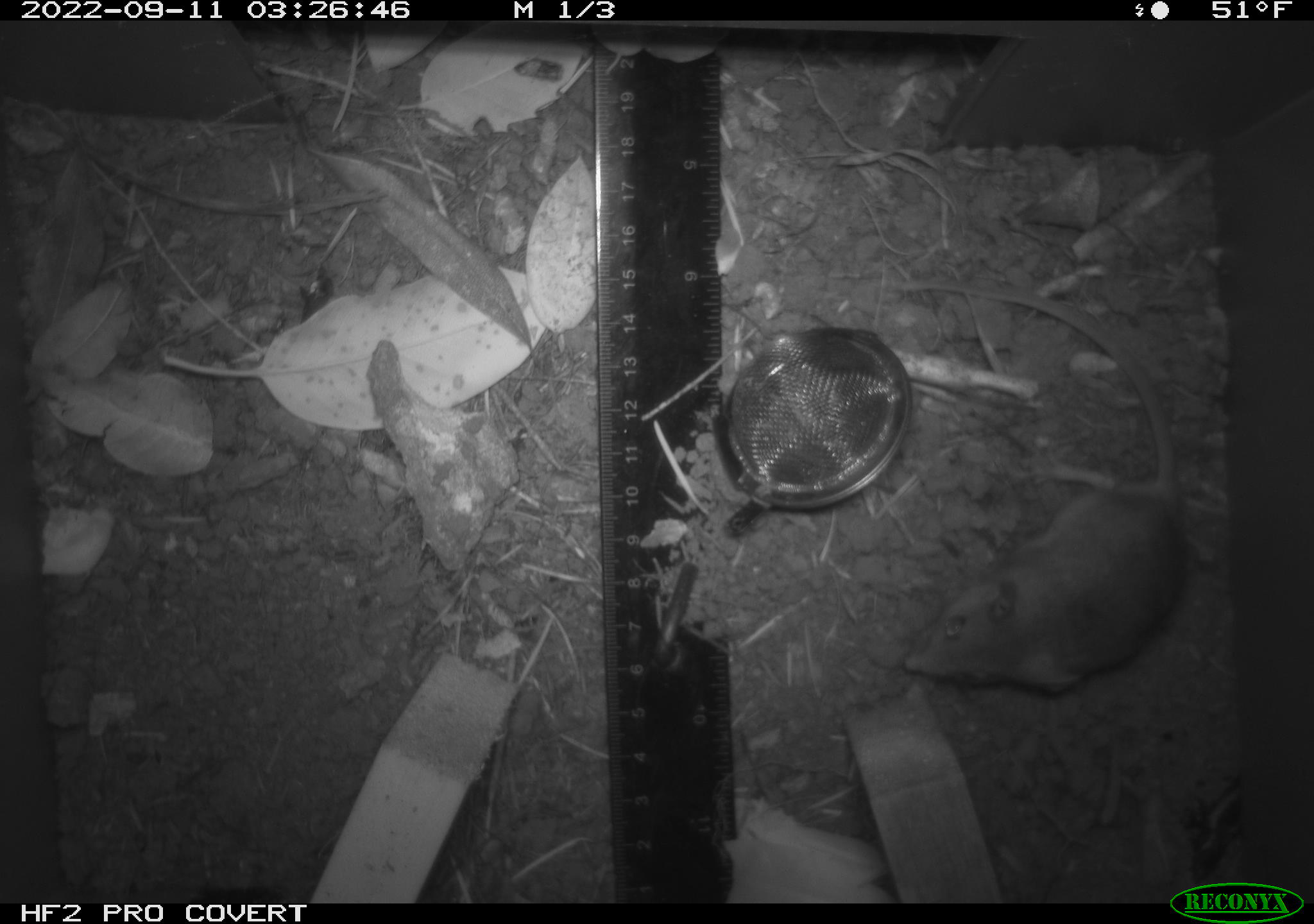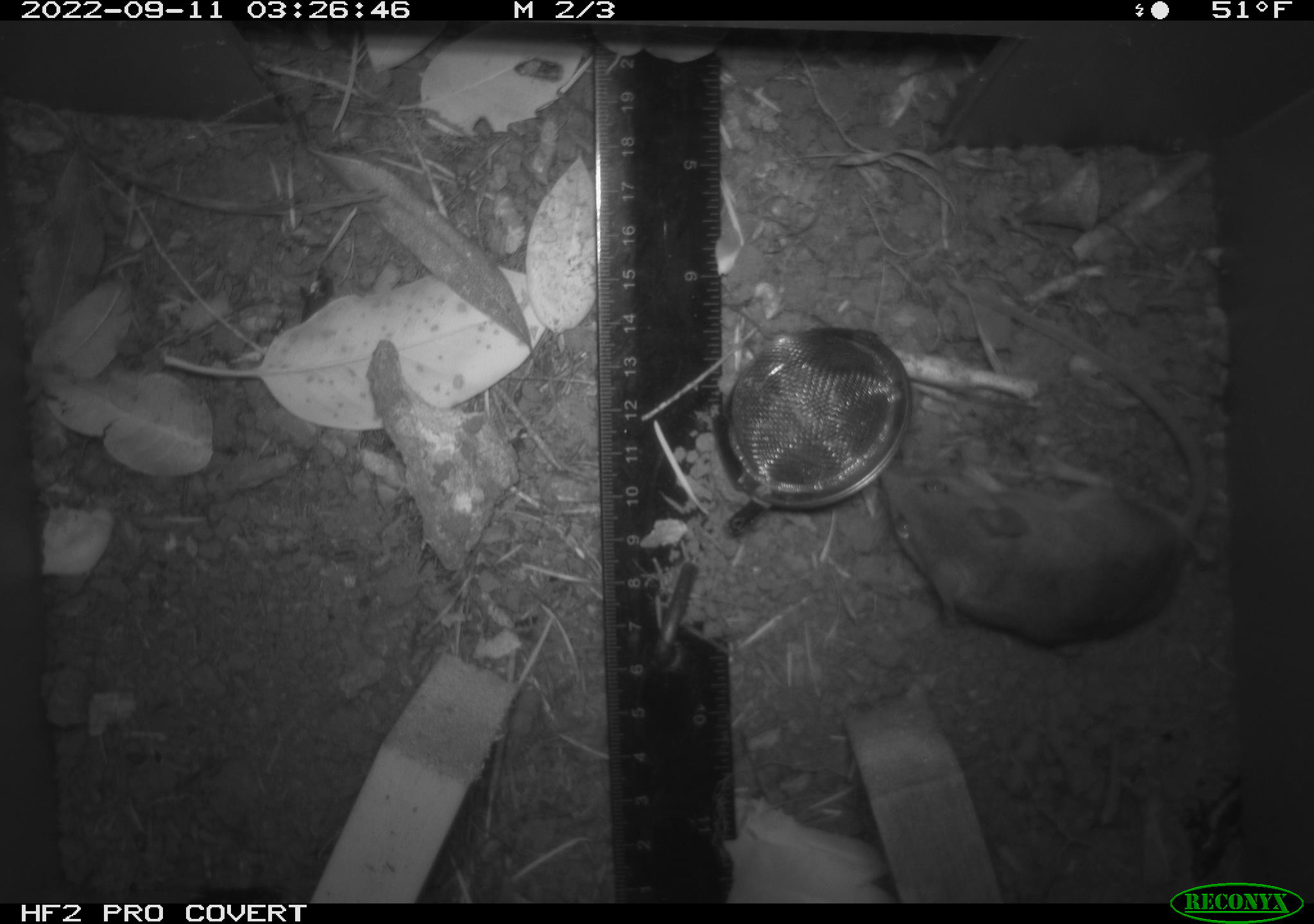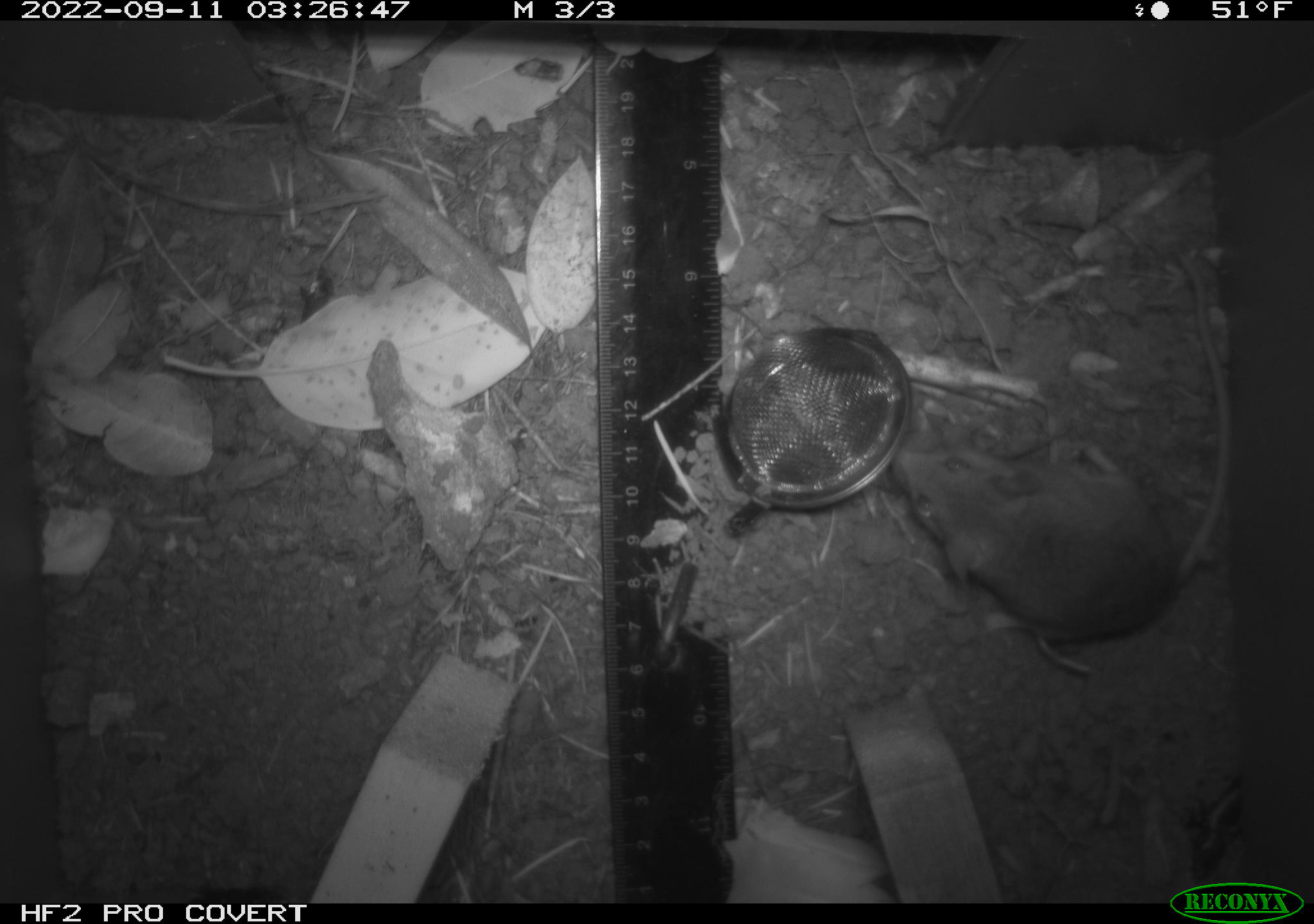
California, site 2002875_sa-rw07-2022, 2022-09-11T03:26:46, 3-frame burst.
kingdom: Animalia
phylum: Chordata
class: Mammalia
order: Rodentia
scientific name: Rodentia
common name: mouse species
Mouse species (Rodentia).